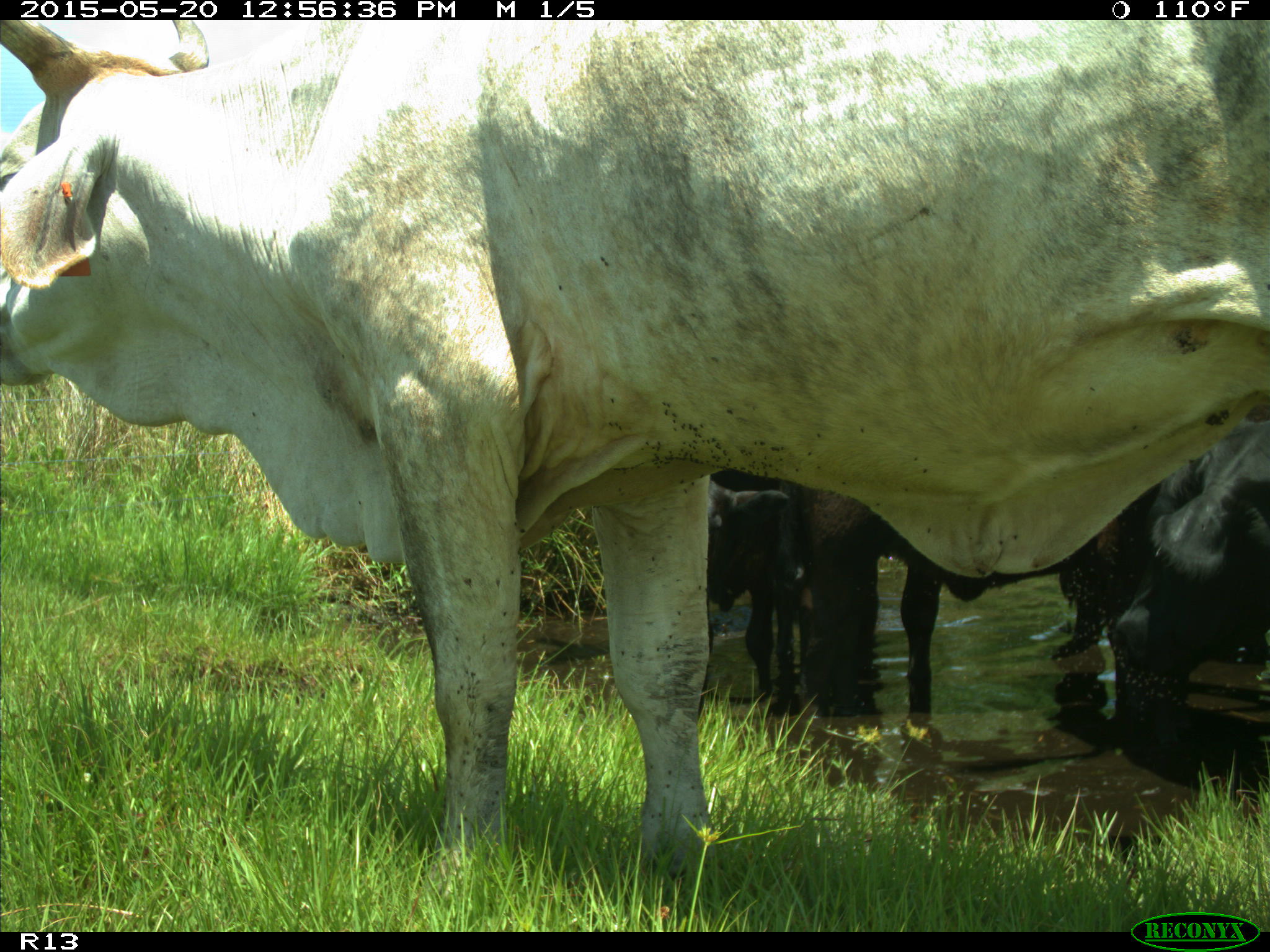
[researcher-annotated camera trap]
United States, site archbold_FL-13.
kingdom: Animalia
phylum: Chordata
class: Mammalia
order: Artiodactyla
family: Bovidae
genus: Bos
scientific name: Bos taurus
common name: domestic cow